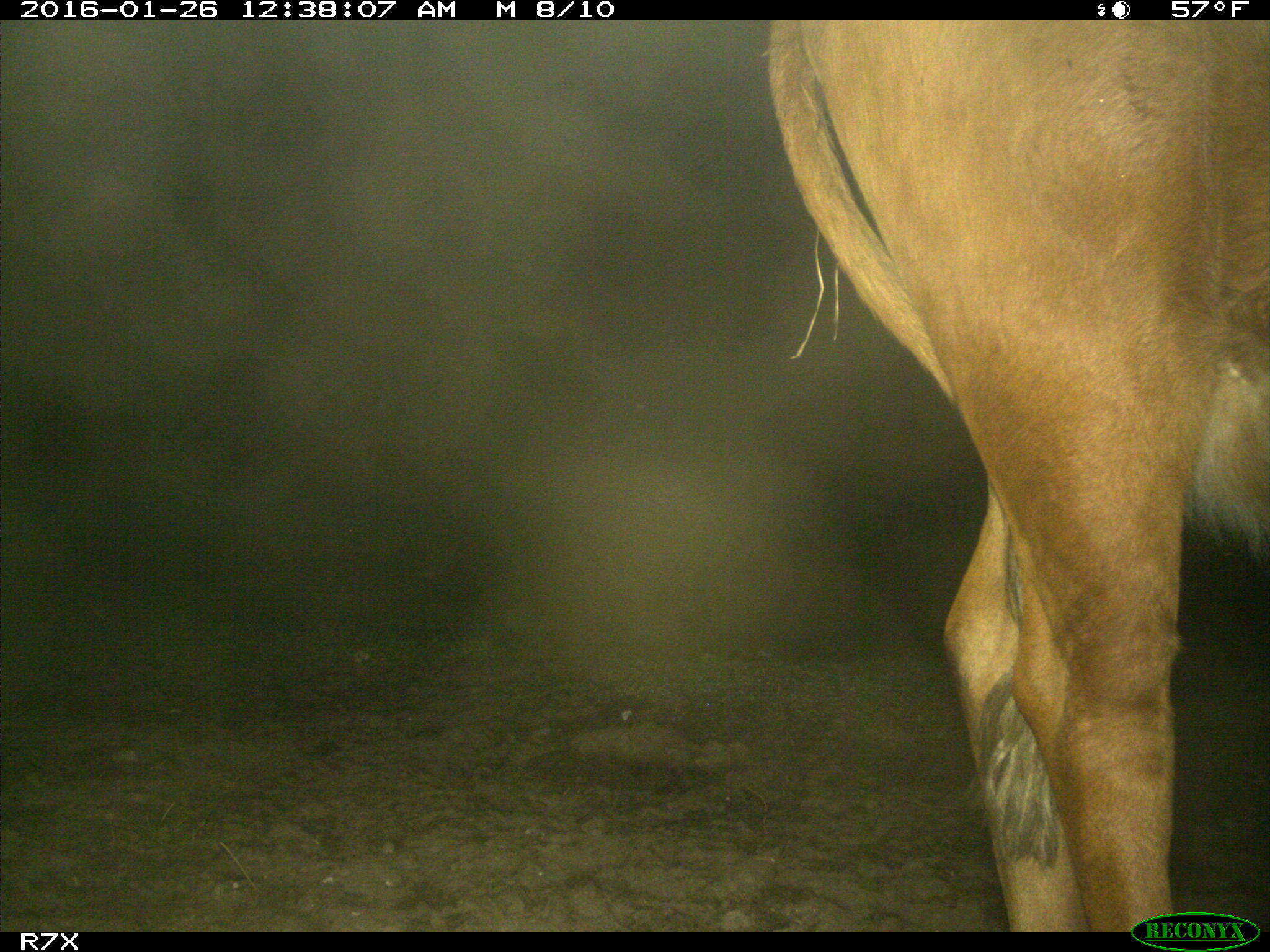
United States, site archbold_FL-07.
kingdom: Animalia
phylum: Chordata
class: Mammalia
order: Artiodactyla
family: Bovidae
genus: Bos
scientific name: Bos taurus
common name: domestic cow